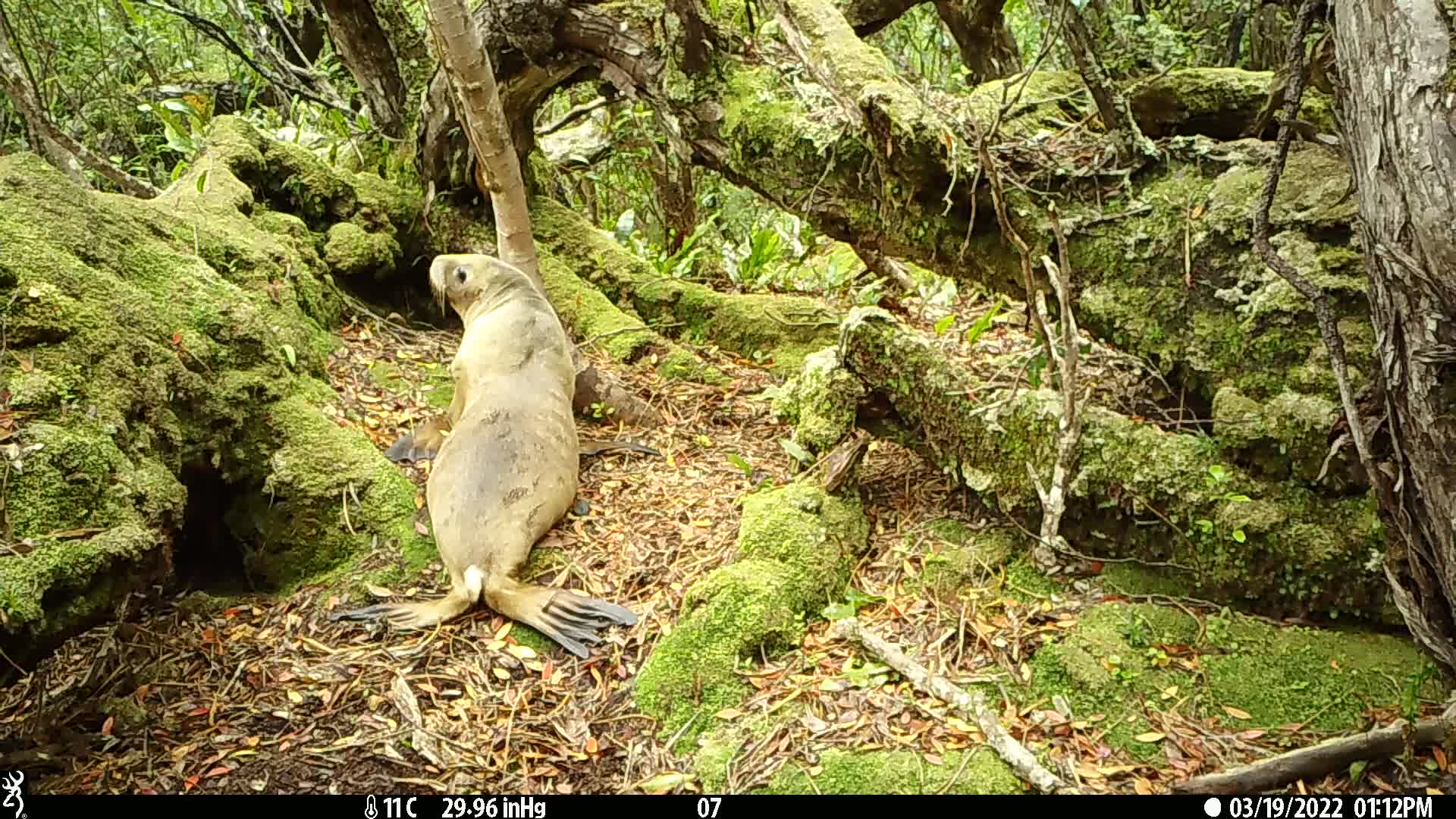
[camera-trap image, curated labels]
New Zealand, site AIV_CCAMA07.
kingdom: Animalia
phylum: Chordata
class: Mammalia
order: Carnivora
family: Otariidae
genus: Phocarctos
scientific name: Phocarctos hookeri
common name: new zealand sea lion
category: sealion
Sealion (new zealand sea lion) (Phocarctos hookeri).